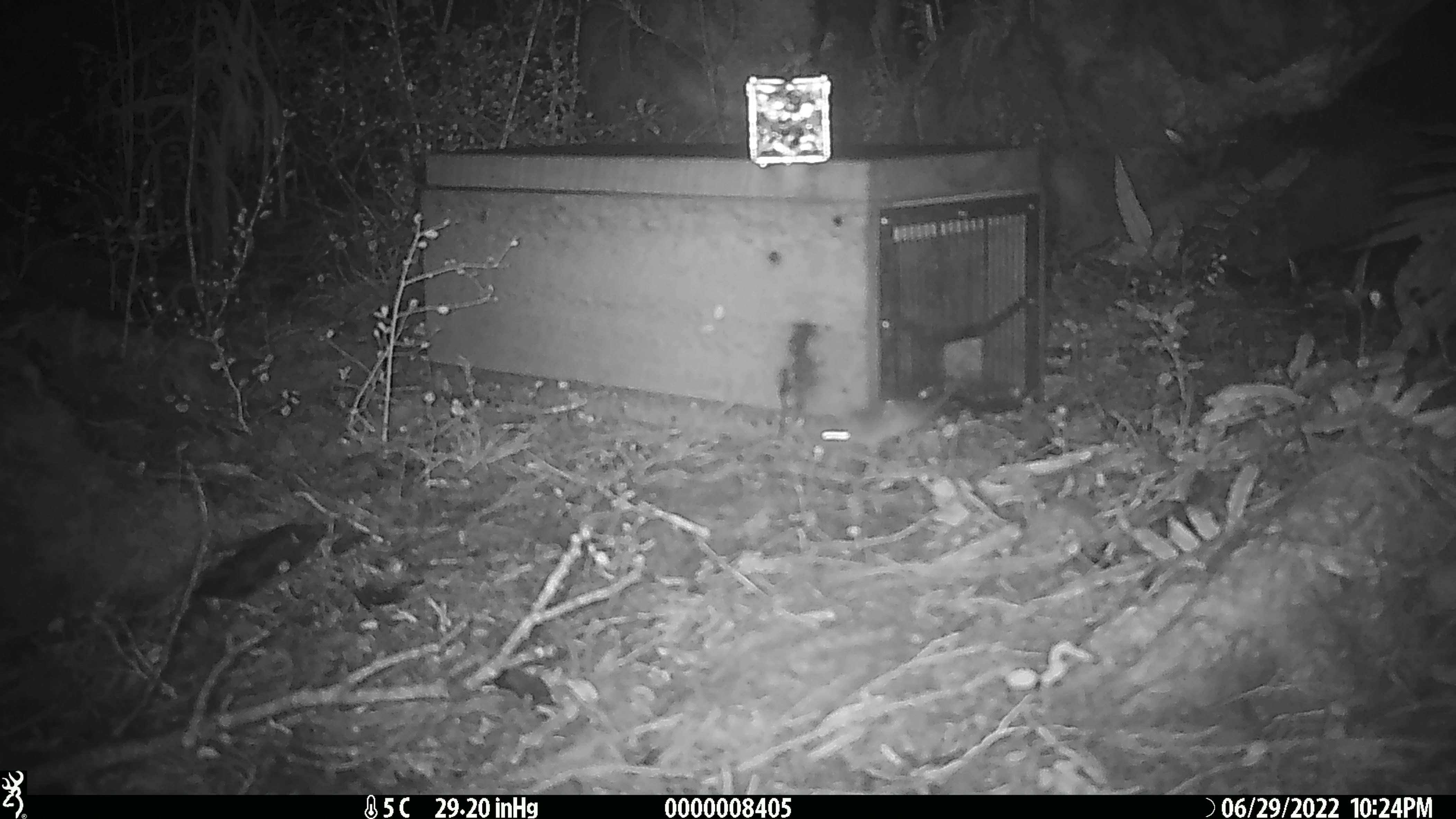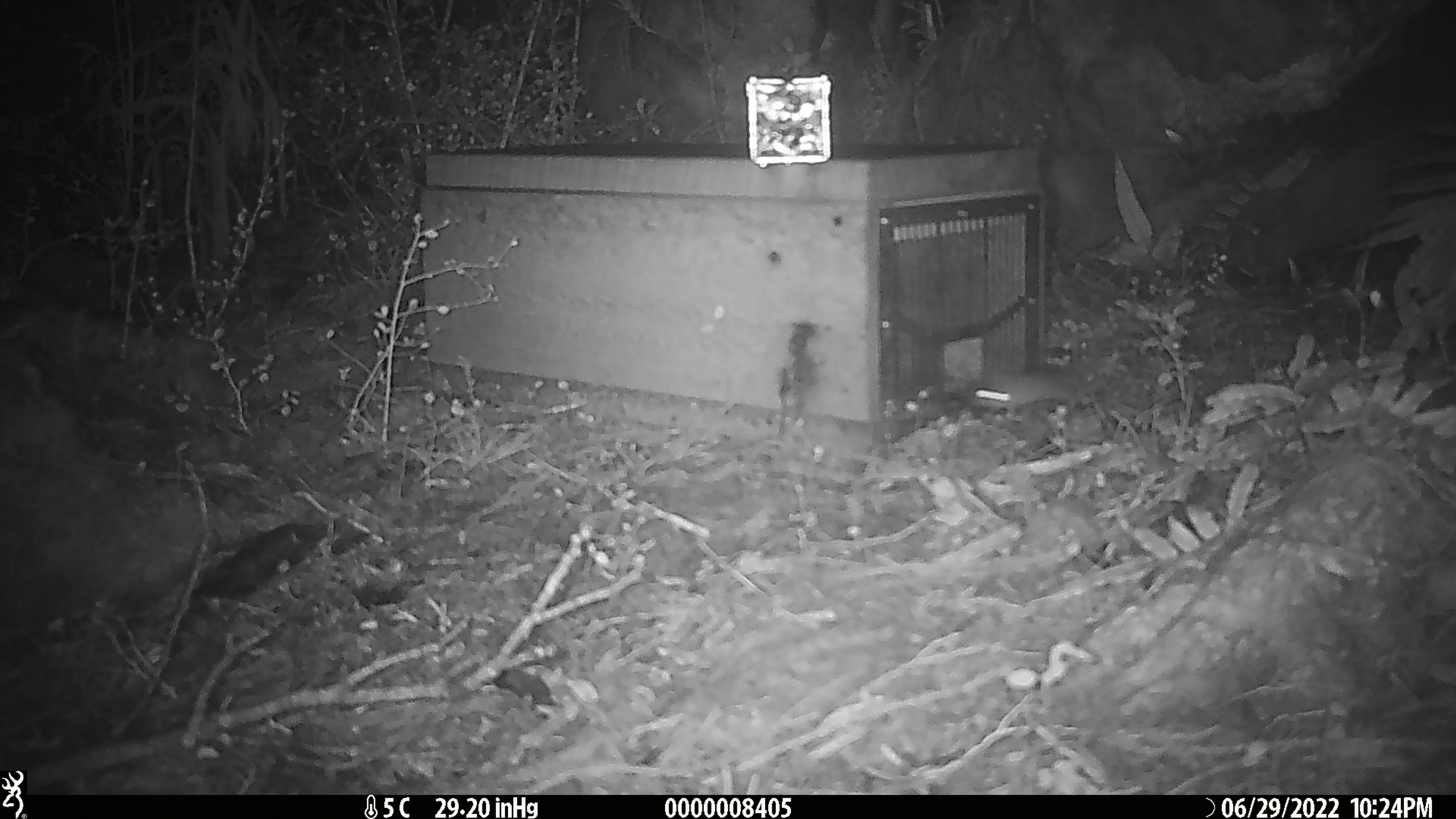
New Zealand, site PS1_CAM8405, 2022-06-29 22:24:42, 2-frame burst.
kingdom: Animalia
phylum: Chordata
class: Mammalia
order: Rodentia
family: Muridae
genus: Mus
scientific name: Mus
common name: mouse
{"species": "mouse (Mus)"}